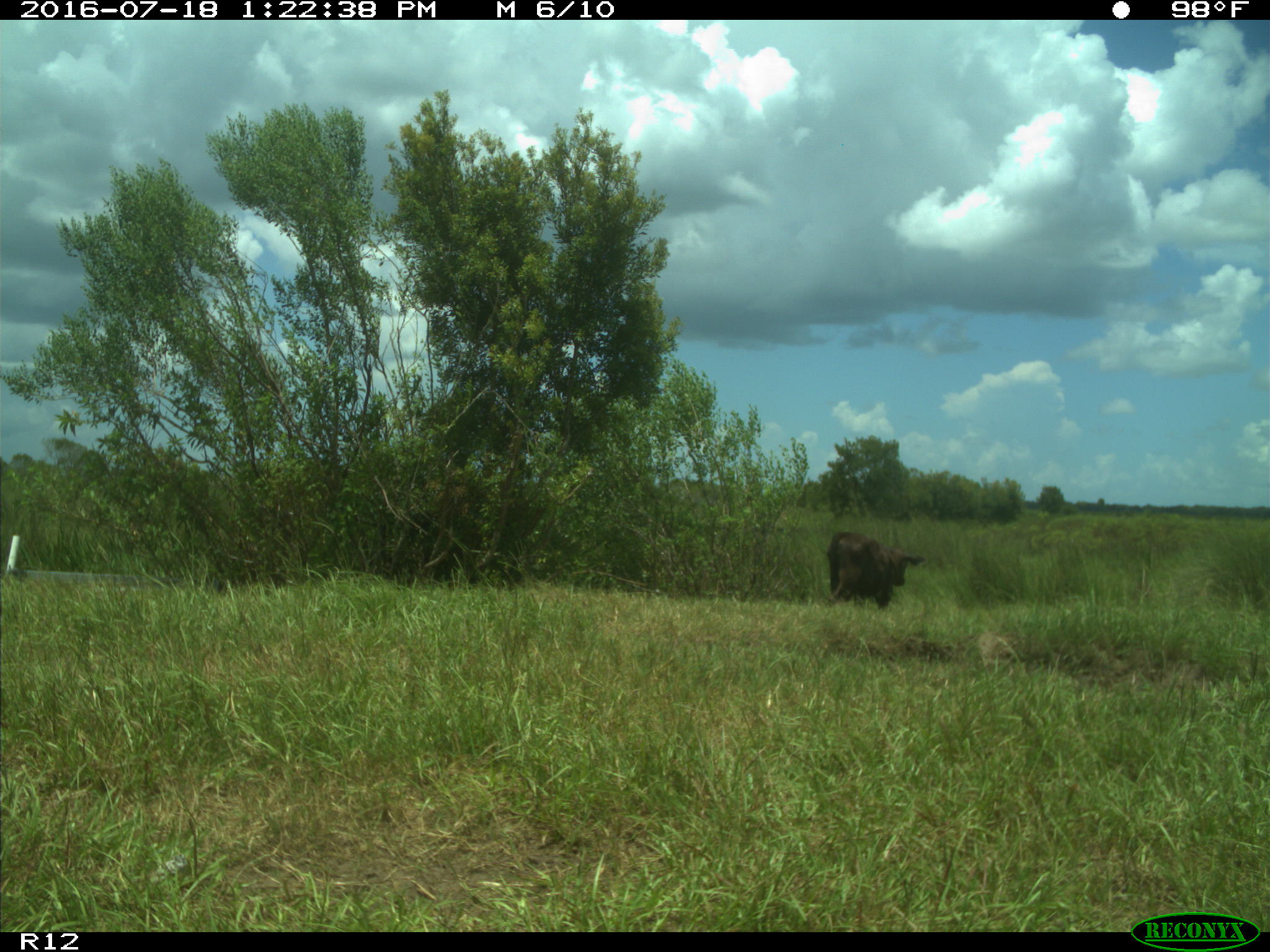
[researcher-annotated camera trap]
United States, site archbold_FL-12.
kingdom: Animalia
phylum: Chordata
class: Mammalia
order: Artiodactyla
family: Bovidae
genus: Bos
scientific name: Bos taurus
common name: domestic cow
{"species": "Bos taurus (domestic cow)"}